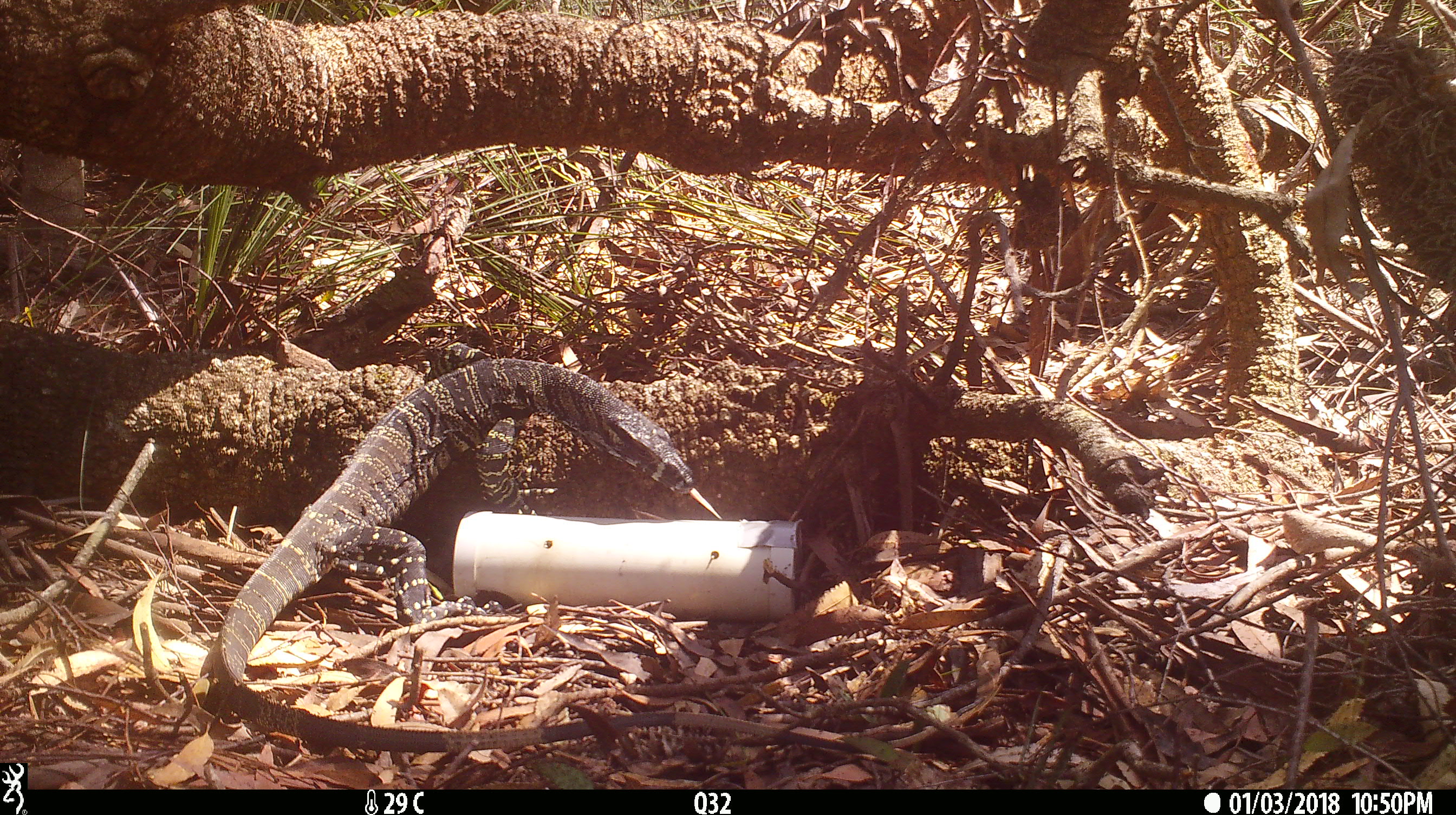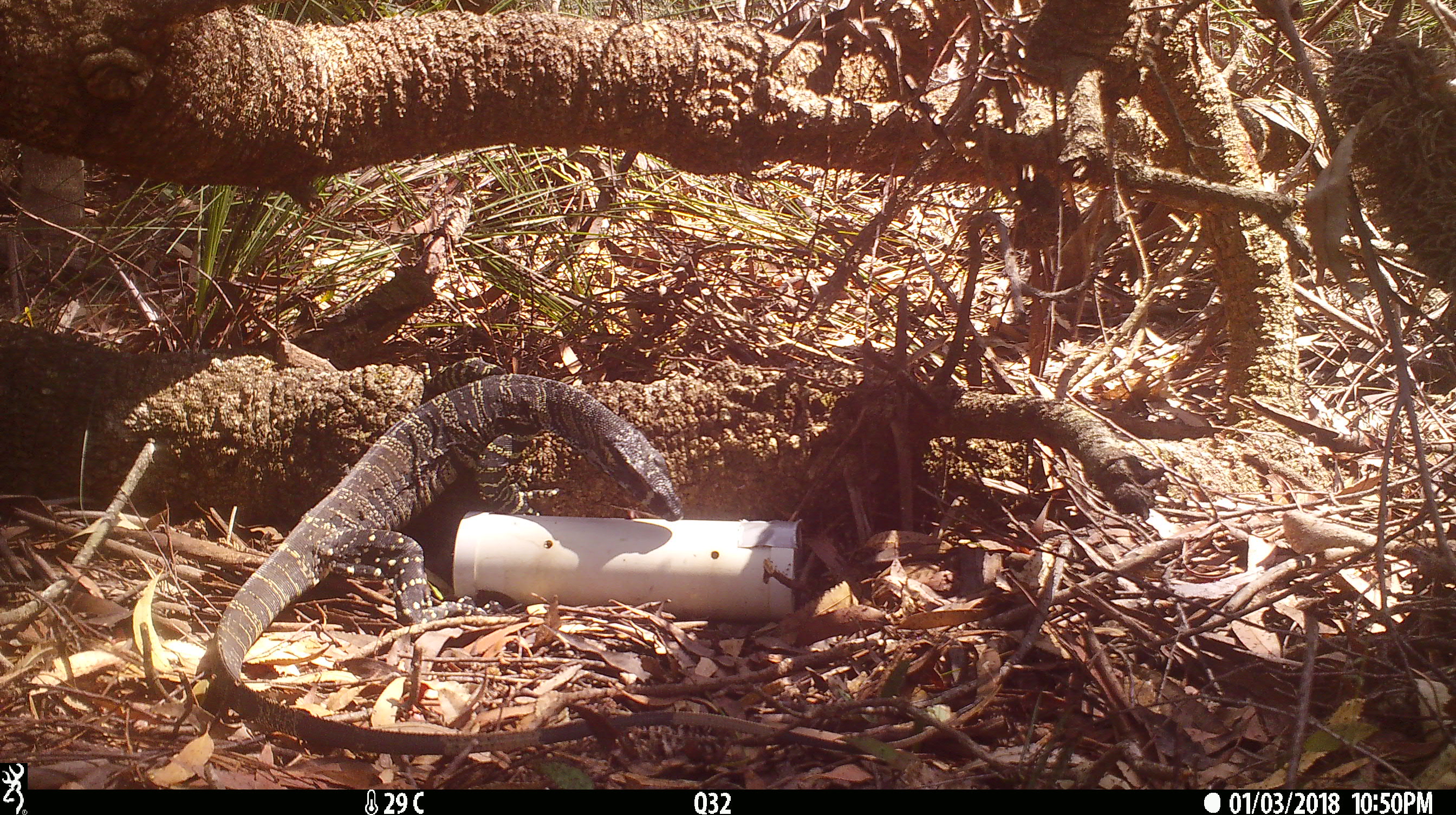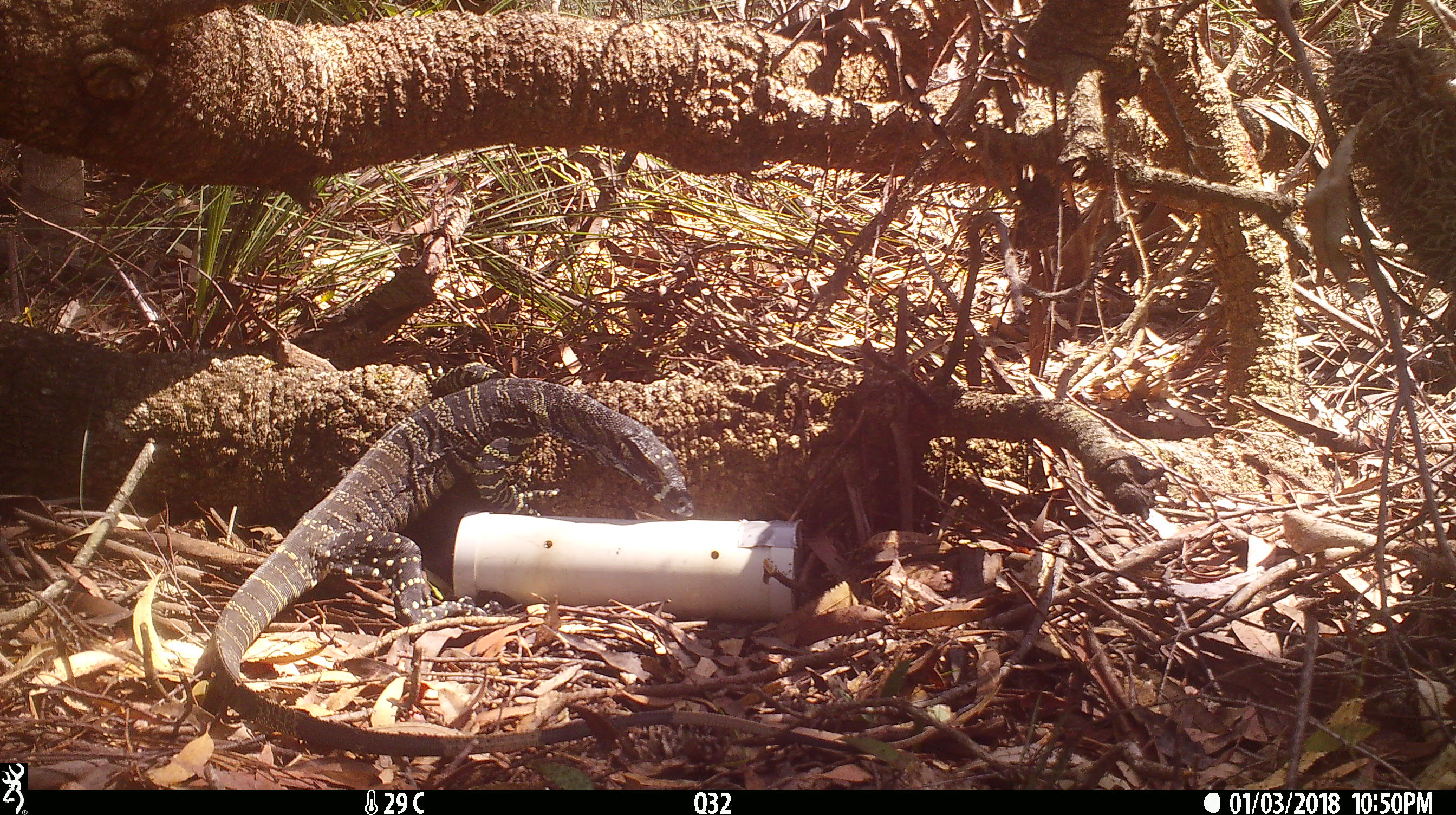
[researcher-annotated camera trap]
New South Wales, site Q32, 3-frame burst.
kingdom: Animalia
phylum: Chordata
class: Reptilia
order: Squamata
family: Varanidae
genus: Varanus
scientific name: Varanus varius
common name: lace monitor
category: goanna